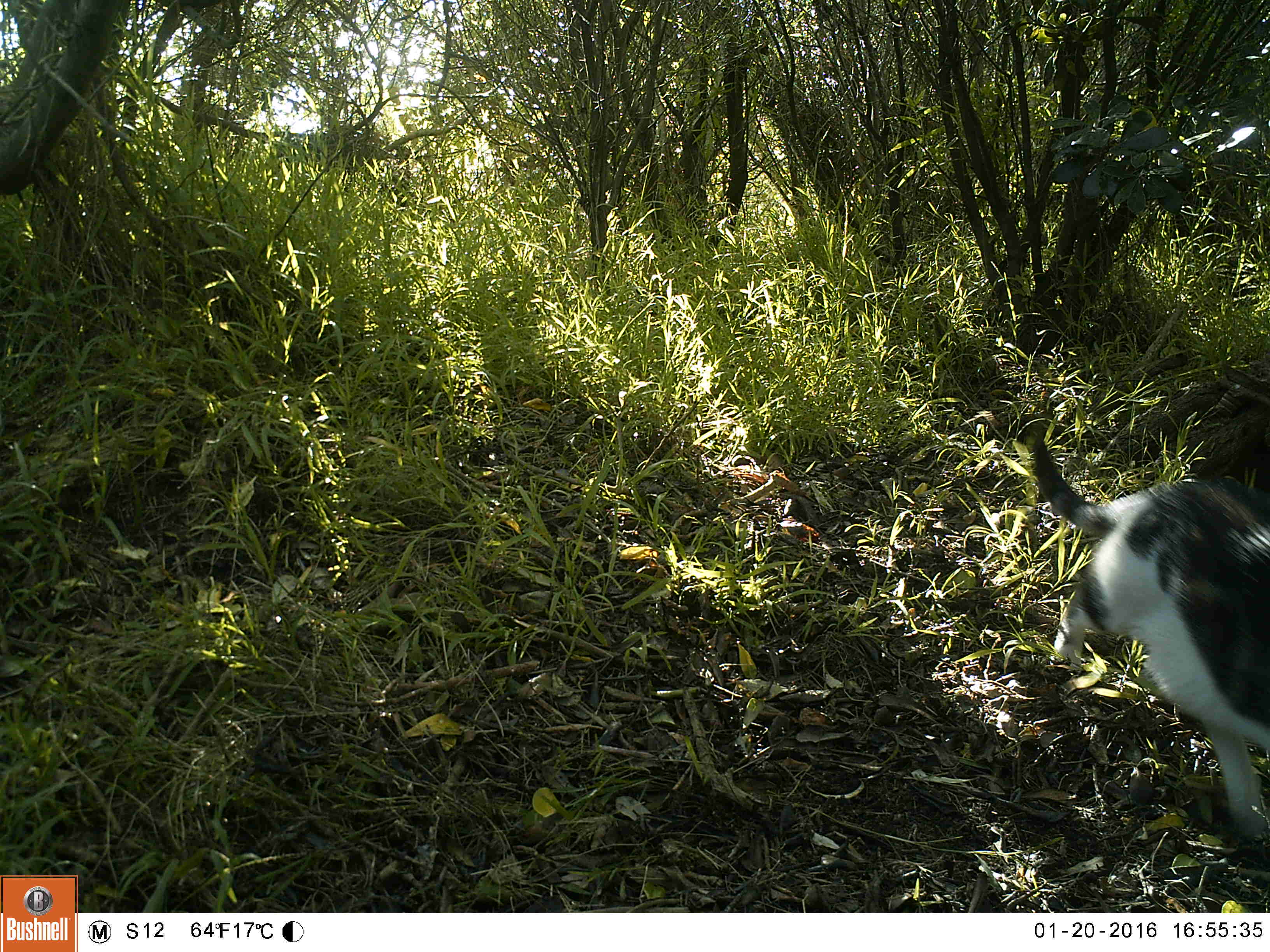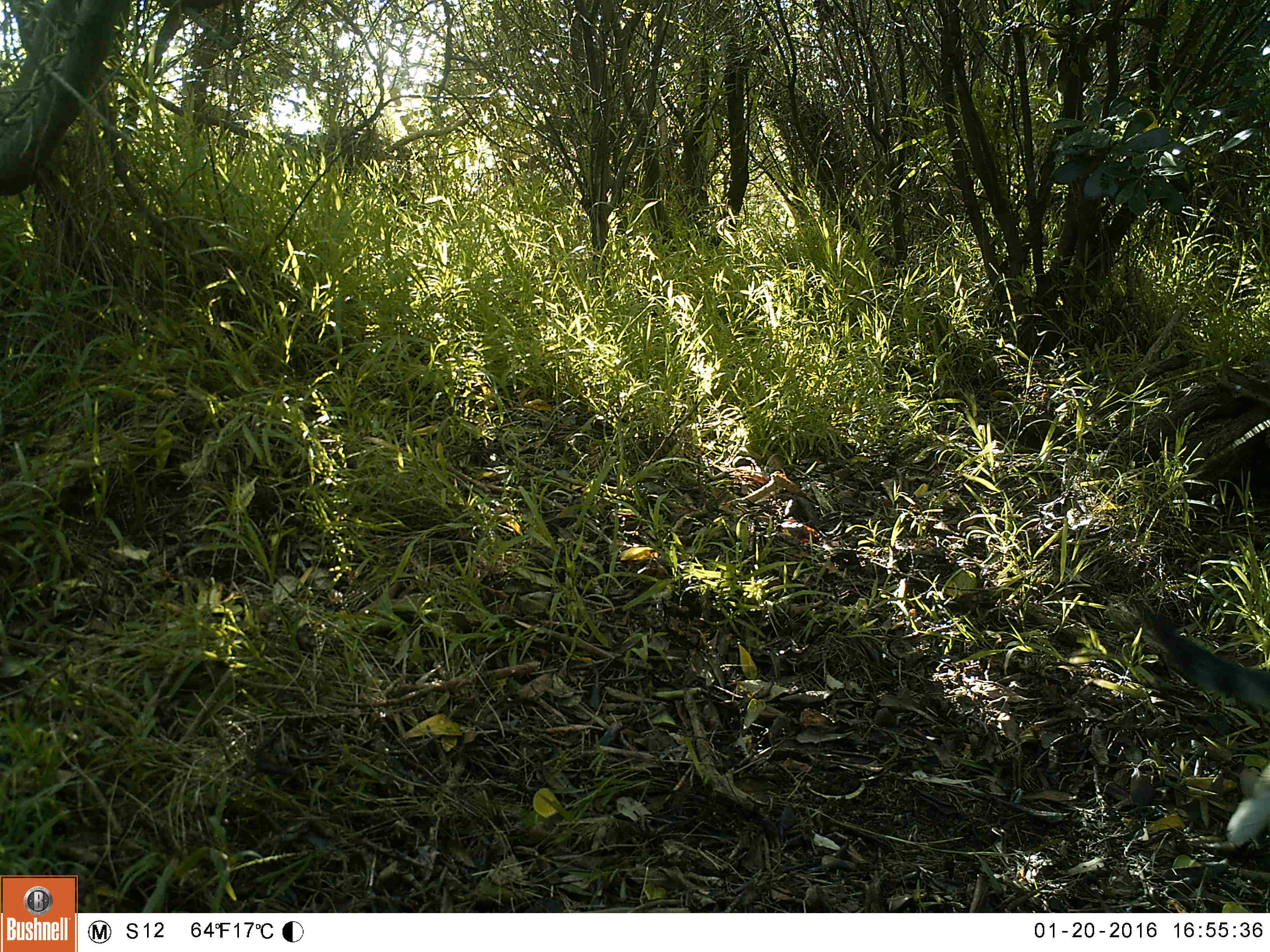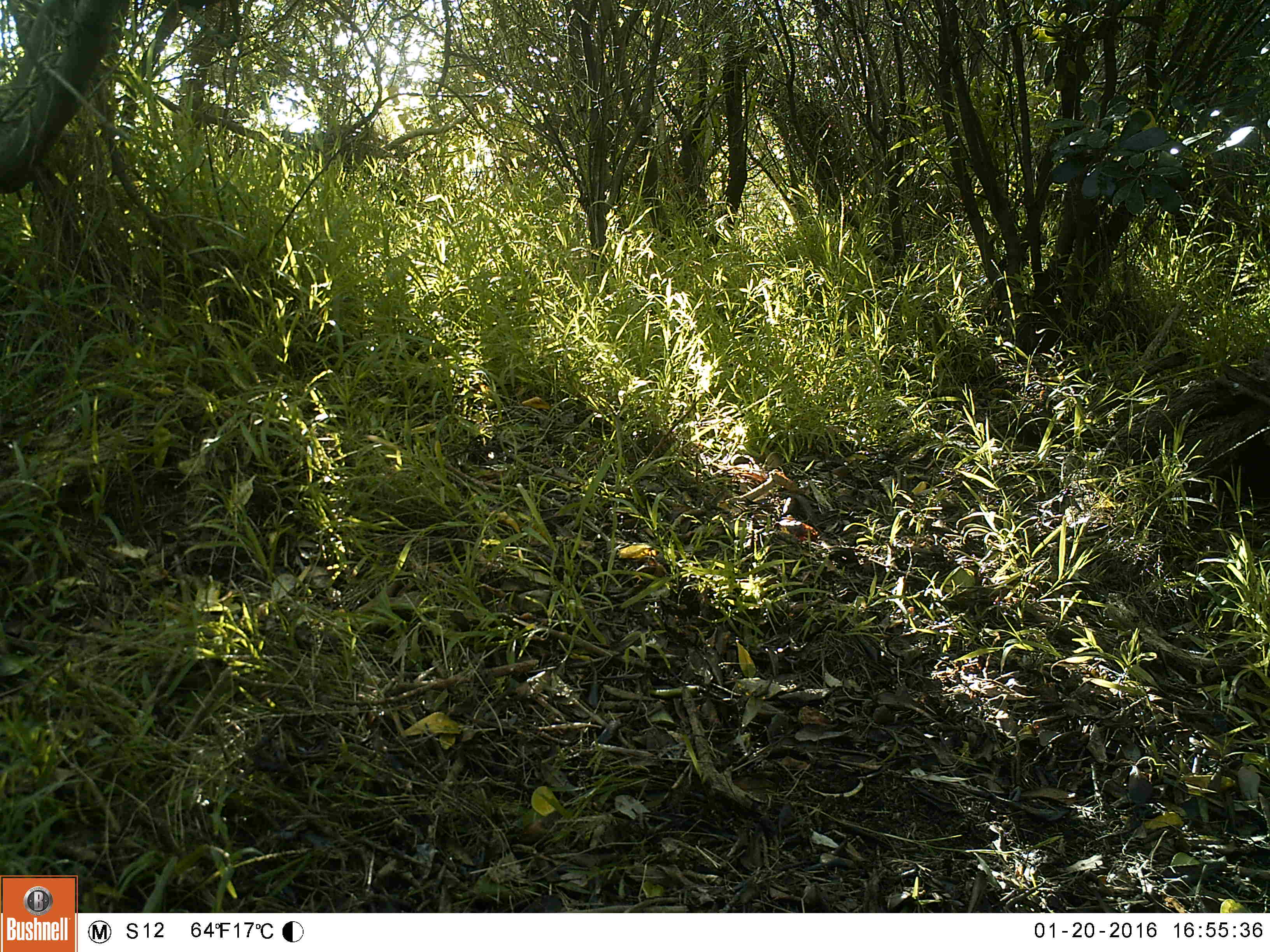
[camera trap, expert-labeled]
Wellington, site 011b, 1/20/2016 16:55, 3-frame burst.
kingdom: Animalia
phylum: Chordata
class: Mammalia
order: Carnivora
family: Felidae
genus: Felis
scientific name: Felis catus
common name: cat